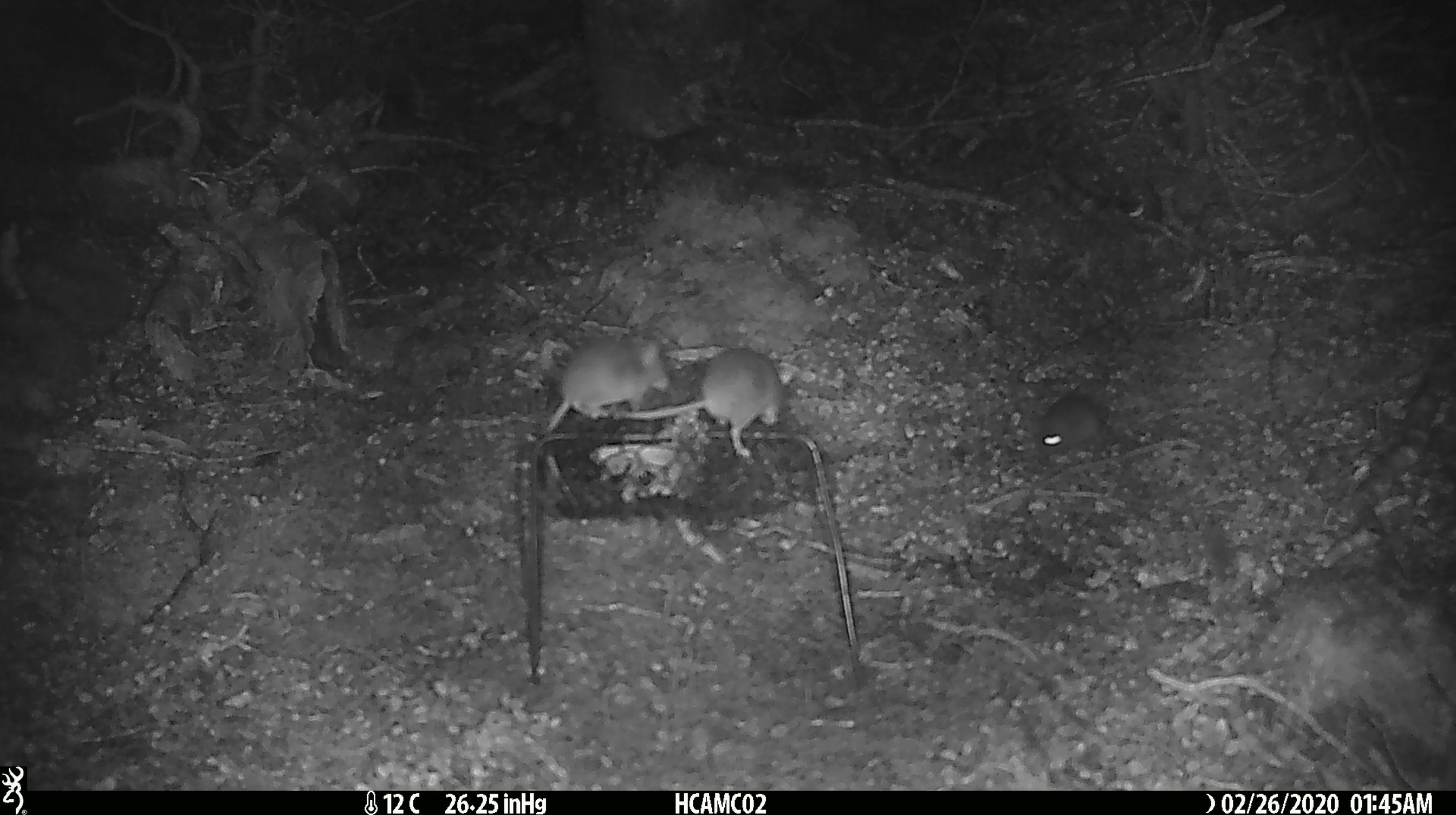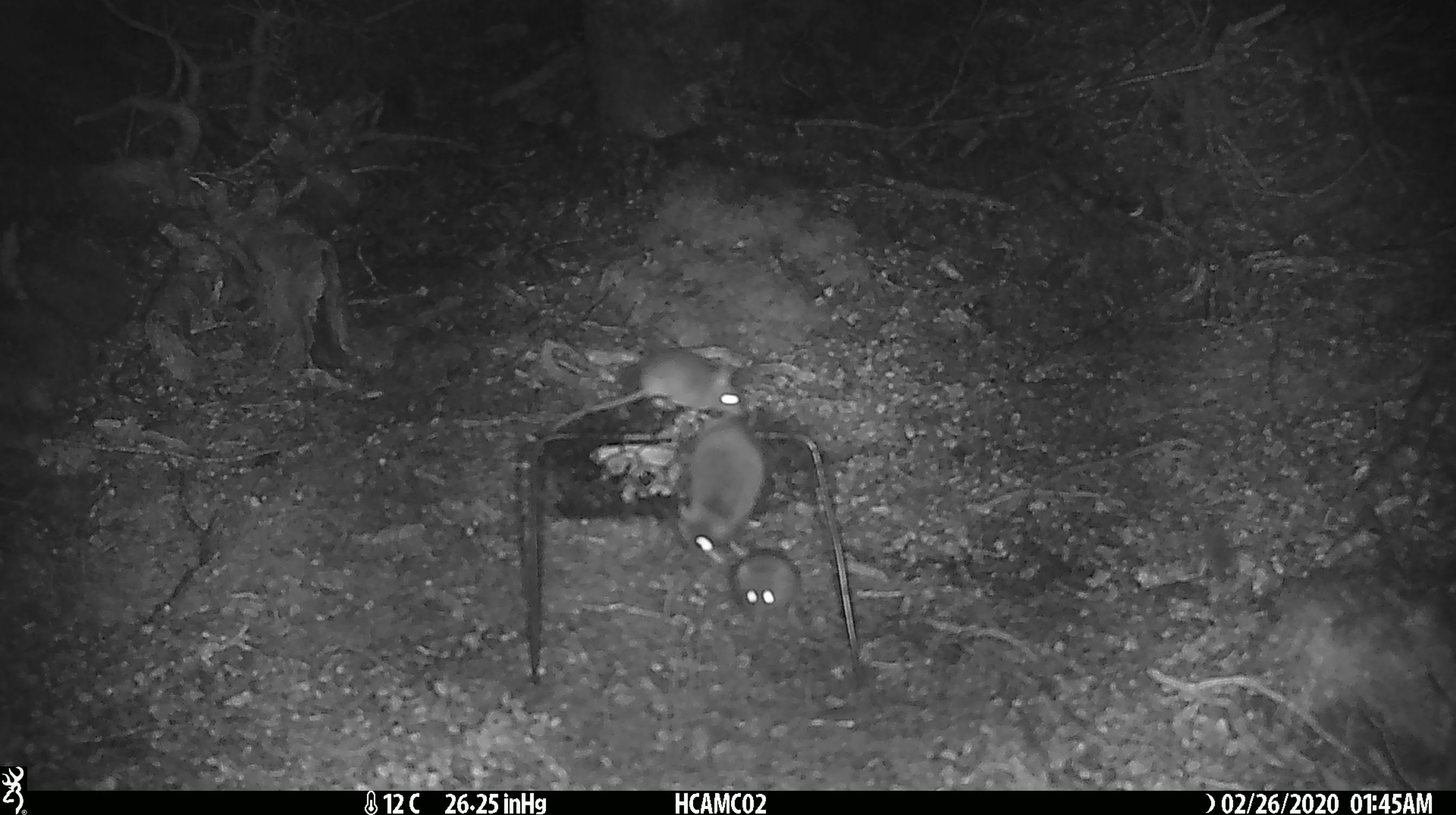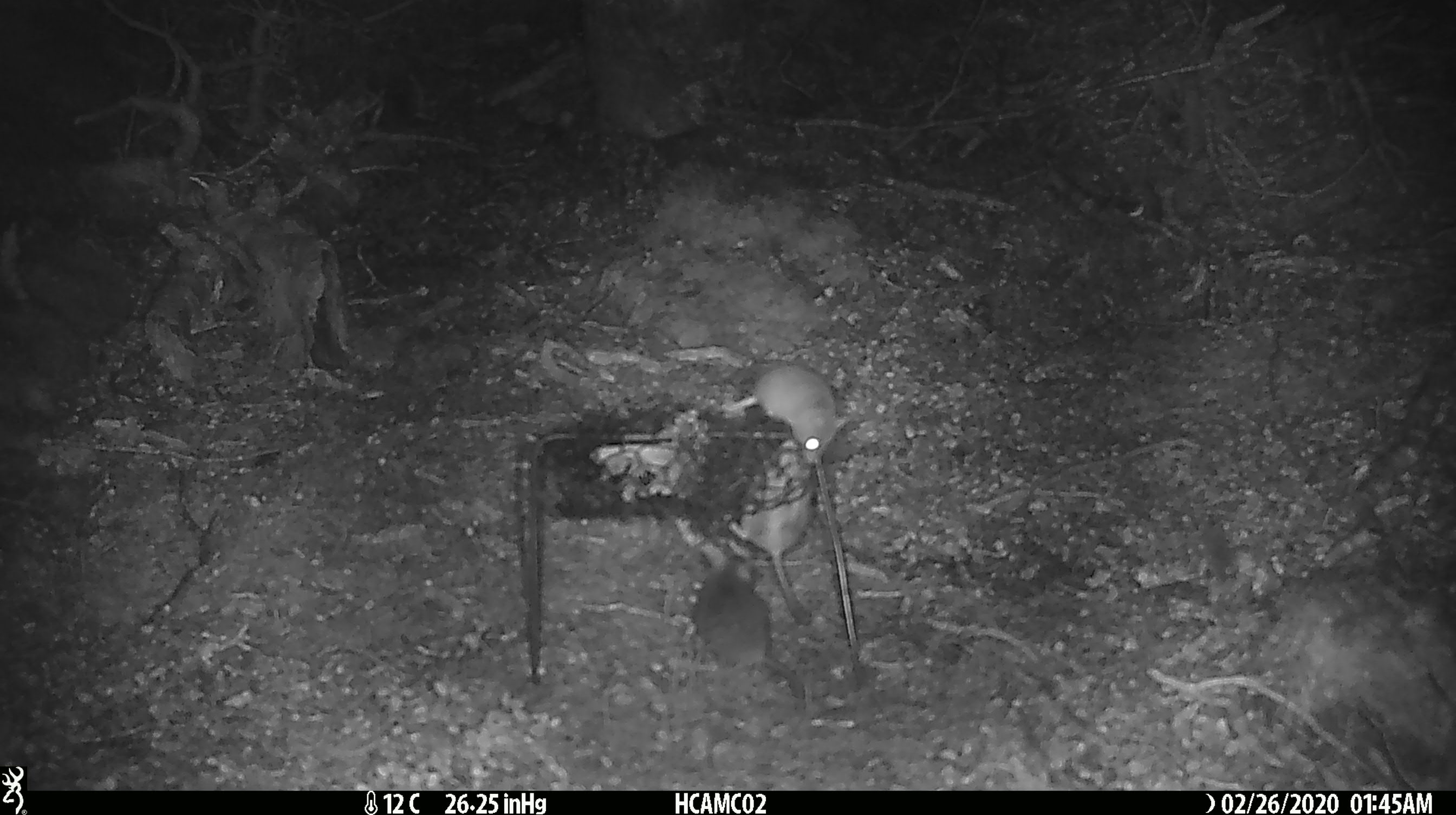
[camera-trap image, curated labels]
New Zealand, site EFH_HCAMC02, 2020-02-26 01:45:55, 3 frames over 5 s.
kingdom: Animalia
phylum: Chordata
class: Mammalia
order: Rodentia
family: Muridae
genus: Mus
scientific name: Mus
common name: mouse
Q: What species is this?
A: Mouse (Mus).